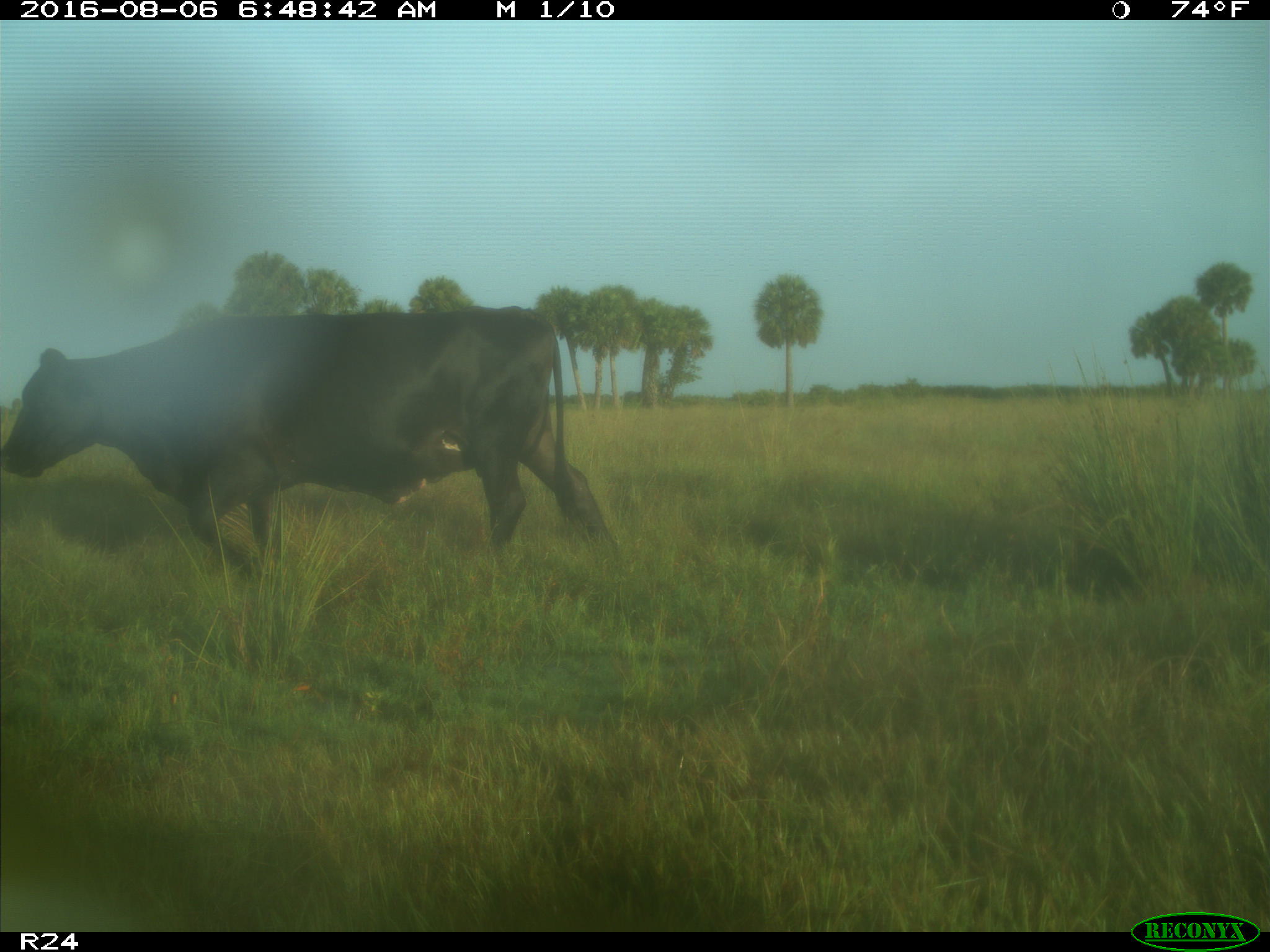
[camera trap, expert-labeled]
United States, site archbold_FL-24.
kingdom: Animalia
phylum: Chordata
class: Mammalia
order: Artiodactyla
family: Bovidae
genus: Bos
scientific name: Bos taurus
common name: domestic cow